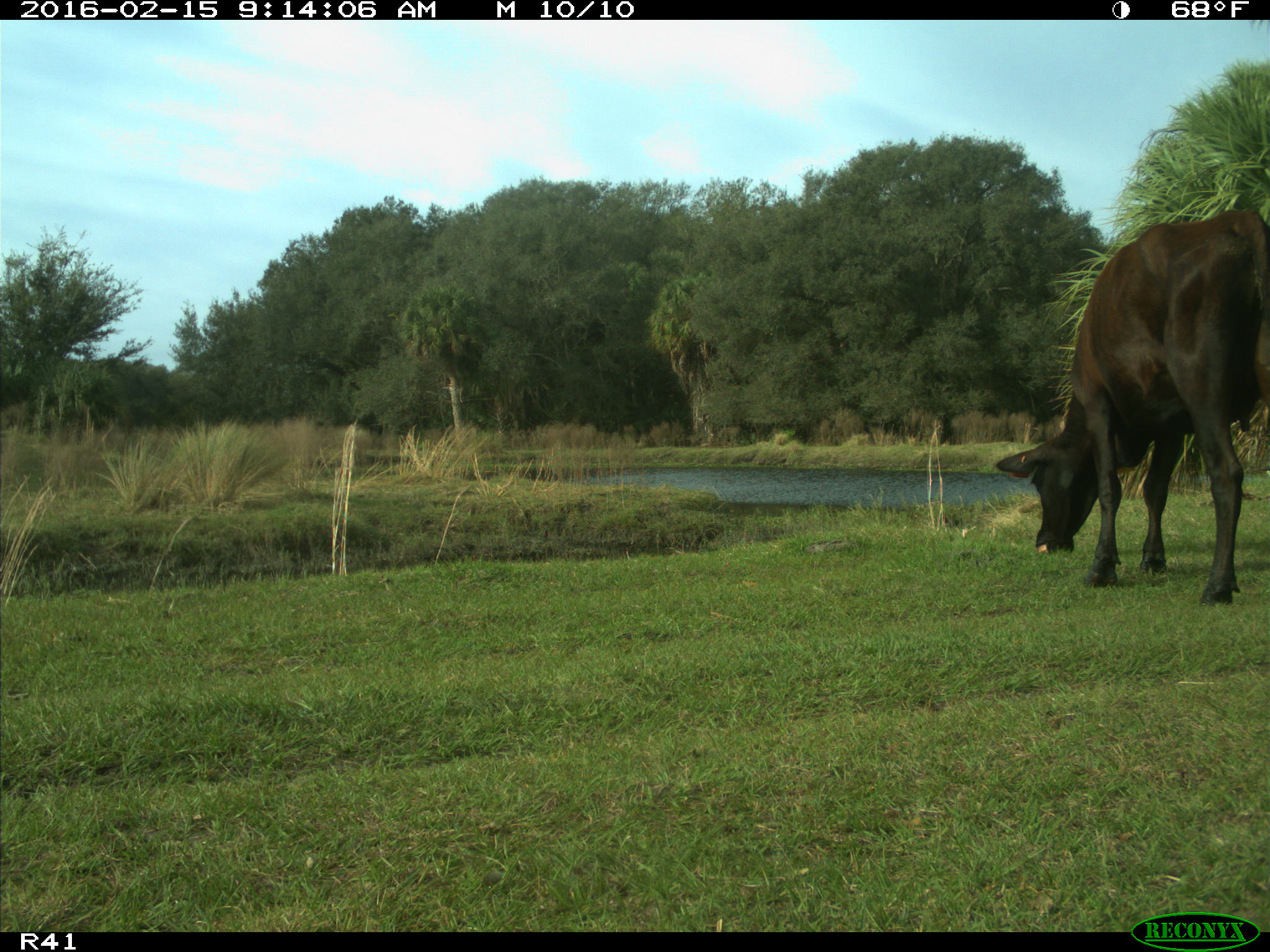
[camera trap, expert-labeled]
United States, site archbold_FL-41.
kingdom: Animalia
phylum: Chordata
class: Mammalia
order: Artiodactyla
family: Bovidae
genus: Bos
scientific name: Bos taurus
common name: domestic cow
Bos taurus (domestic cow).